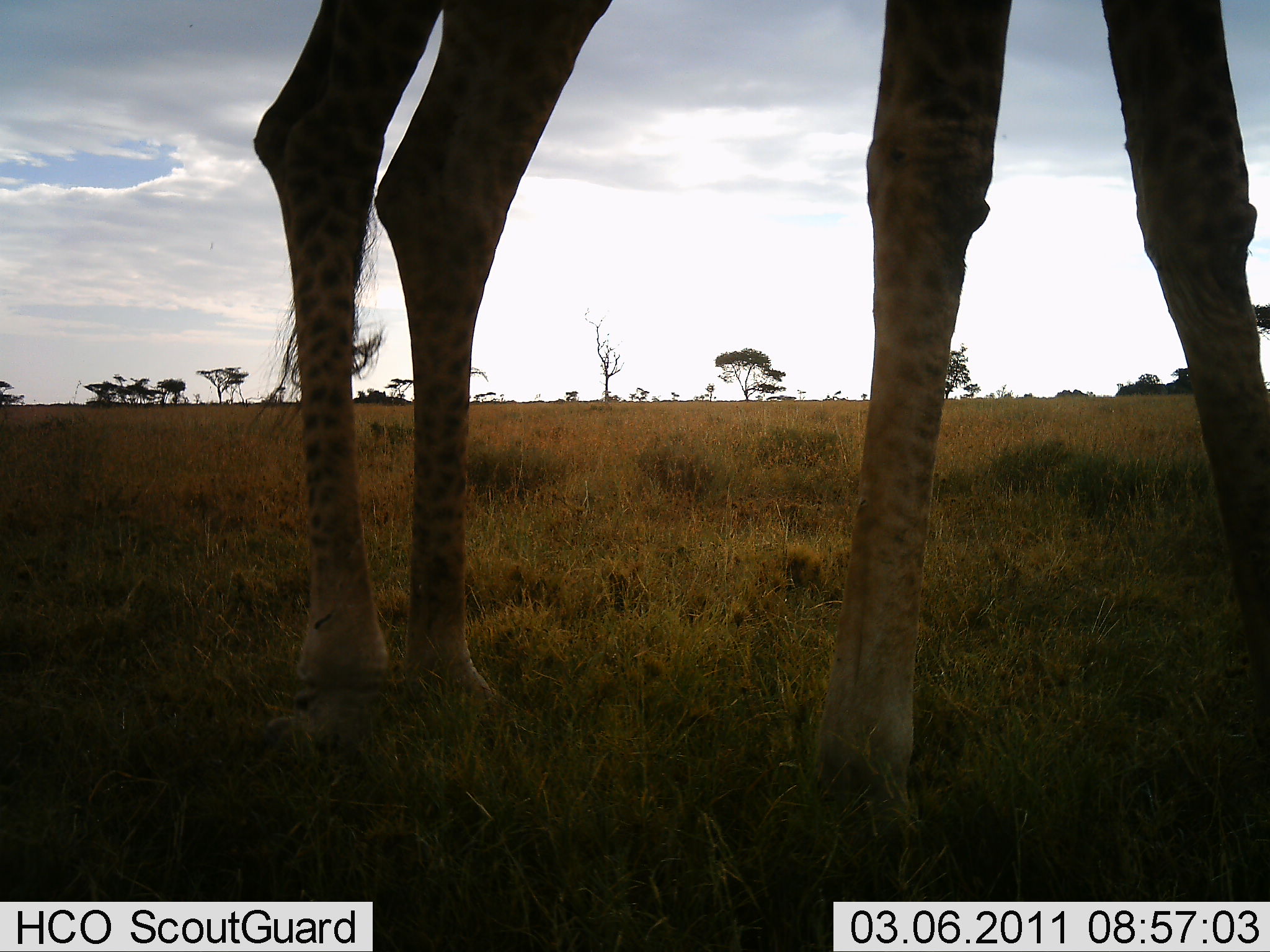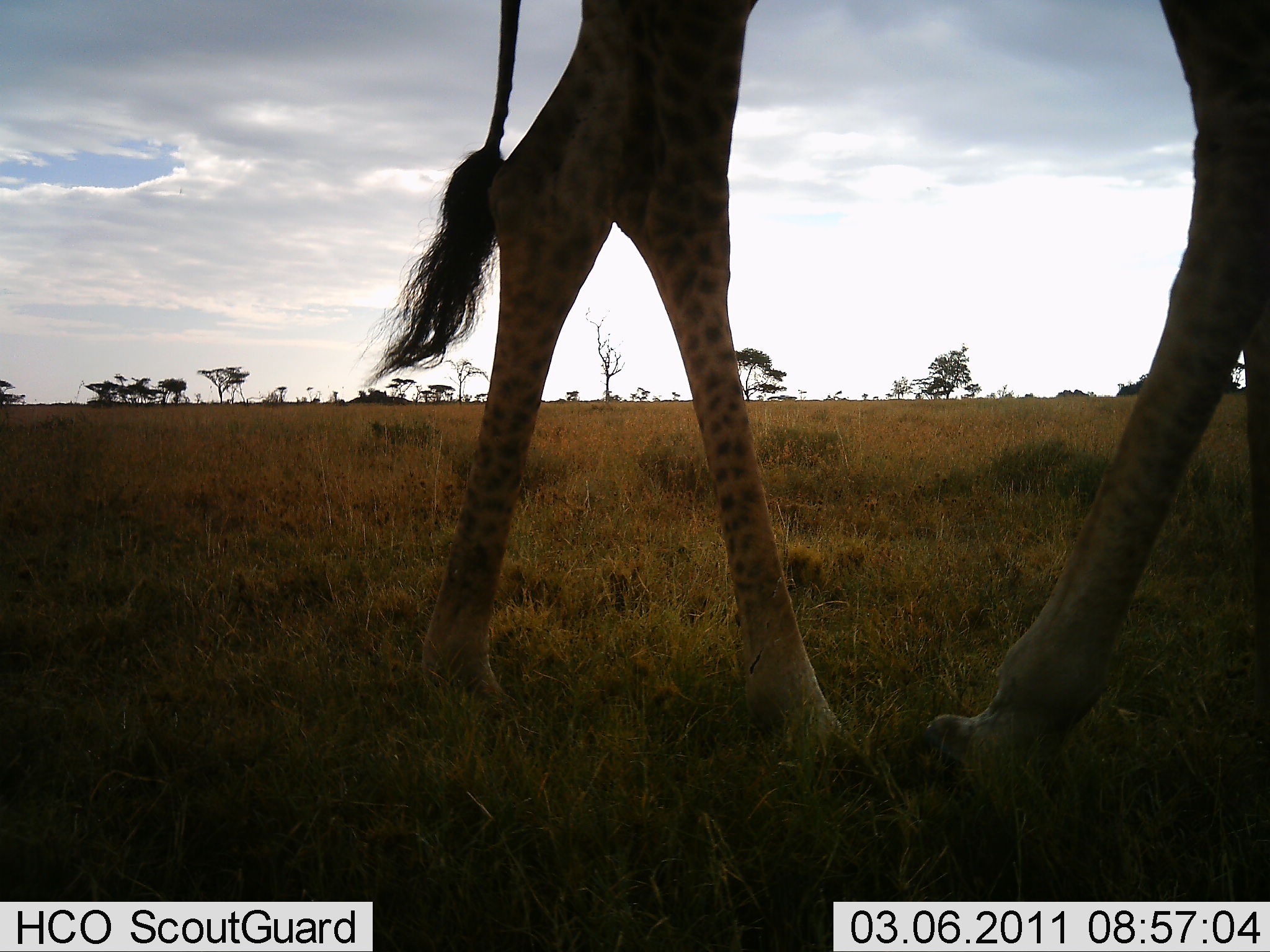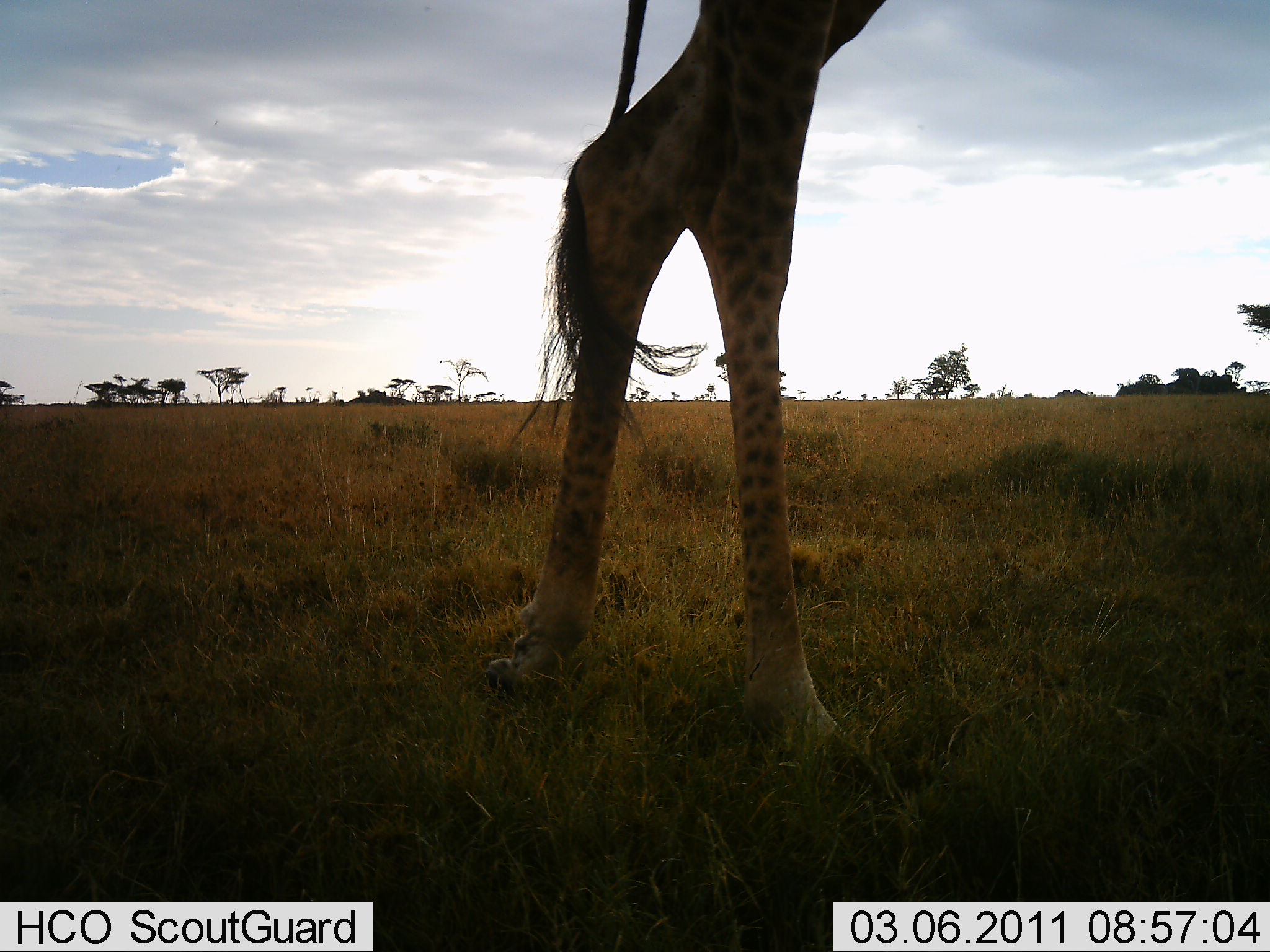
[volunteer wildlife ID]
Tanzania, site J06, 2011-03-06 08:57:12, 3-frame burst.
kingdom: Animalia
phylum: Chordata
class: Mammalia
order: Artiodactyla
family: Giraffidae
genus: Giraffa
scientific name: Giraffa camelopardalis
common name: giraffe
Giraffe (Giraffa camelopardalis), count 1. Behavior (volunteer vote fractions): standing 0%, resting 0%, moving 100%, interacting 0%. Young present (vote fraction): 0%. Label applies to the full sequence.